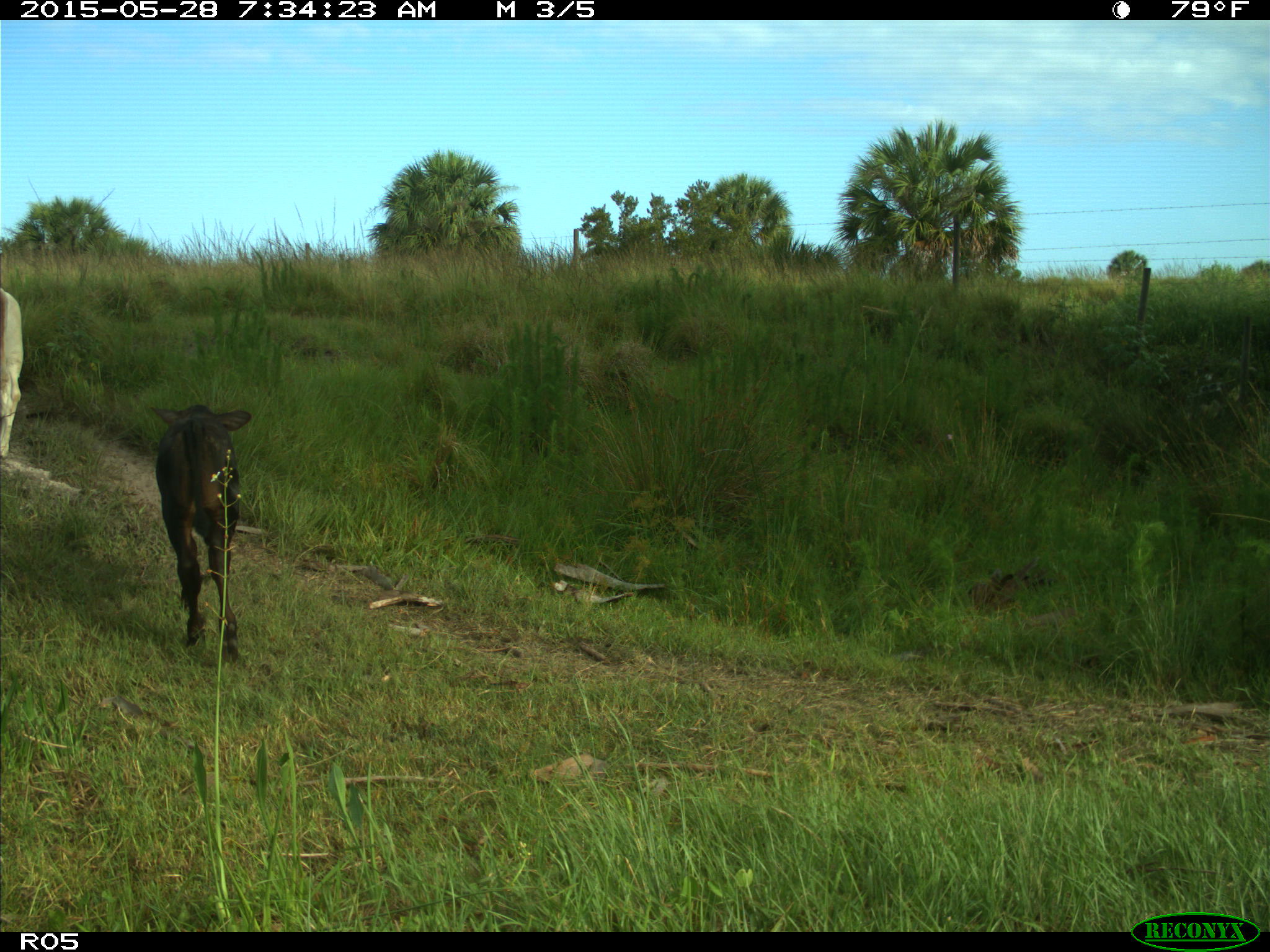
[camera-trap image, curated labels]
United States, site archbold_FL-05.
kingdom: Animalia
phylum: Chordata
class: Mammalia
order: Artiodactyla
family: Bovidae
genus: Bos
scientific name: Bos taurus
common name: domestic cow